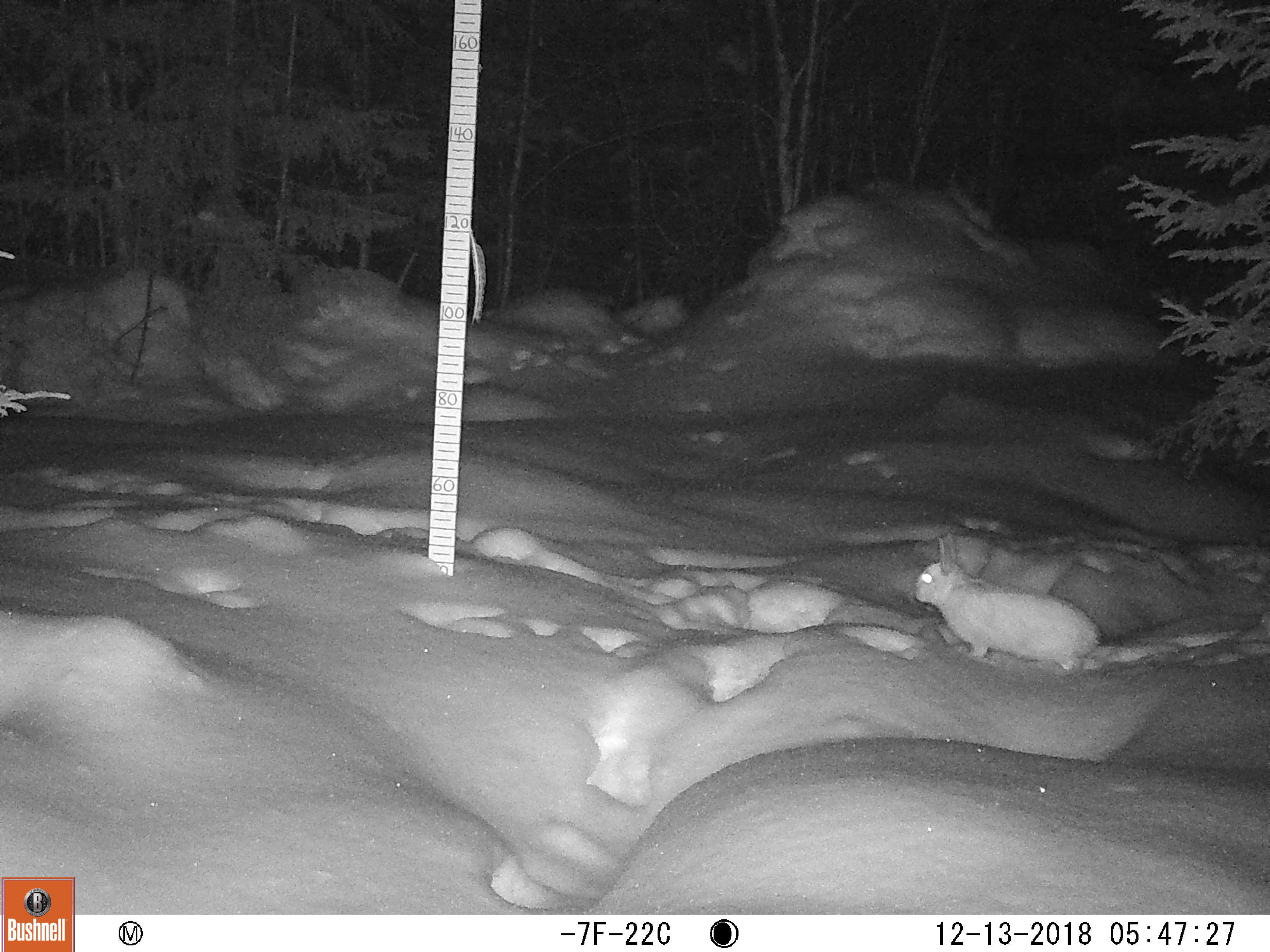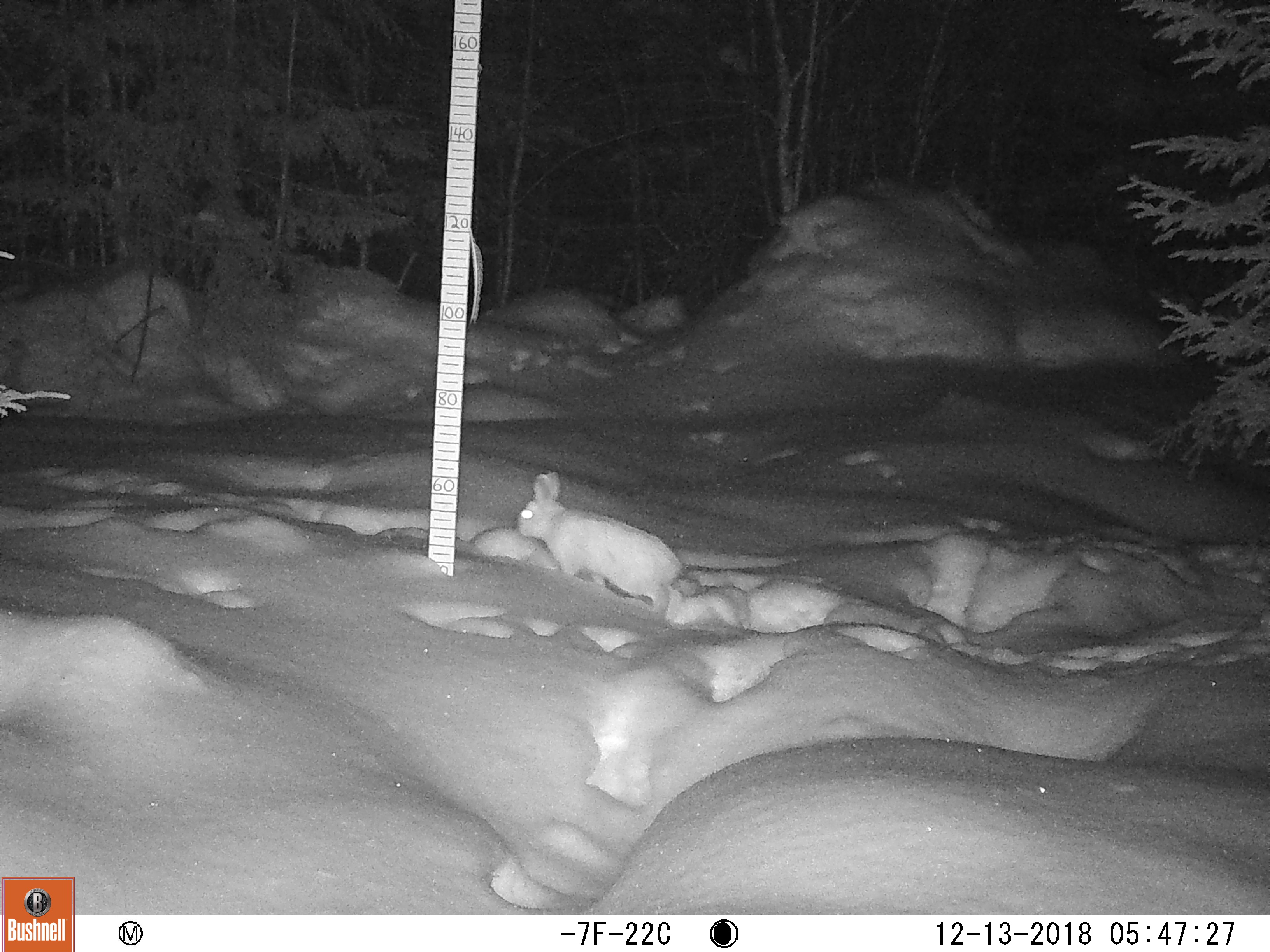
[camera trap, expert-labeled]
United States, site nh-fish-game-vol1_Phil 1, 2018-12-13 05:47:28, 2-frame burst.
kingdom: Animalia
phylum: Chordata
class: Mammalia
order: Lagomorpha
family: Leporidae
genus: Lepus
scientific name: Lepus americanus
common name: snowshoe hare